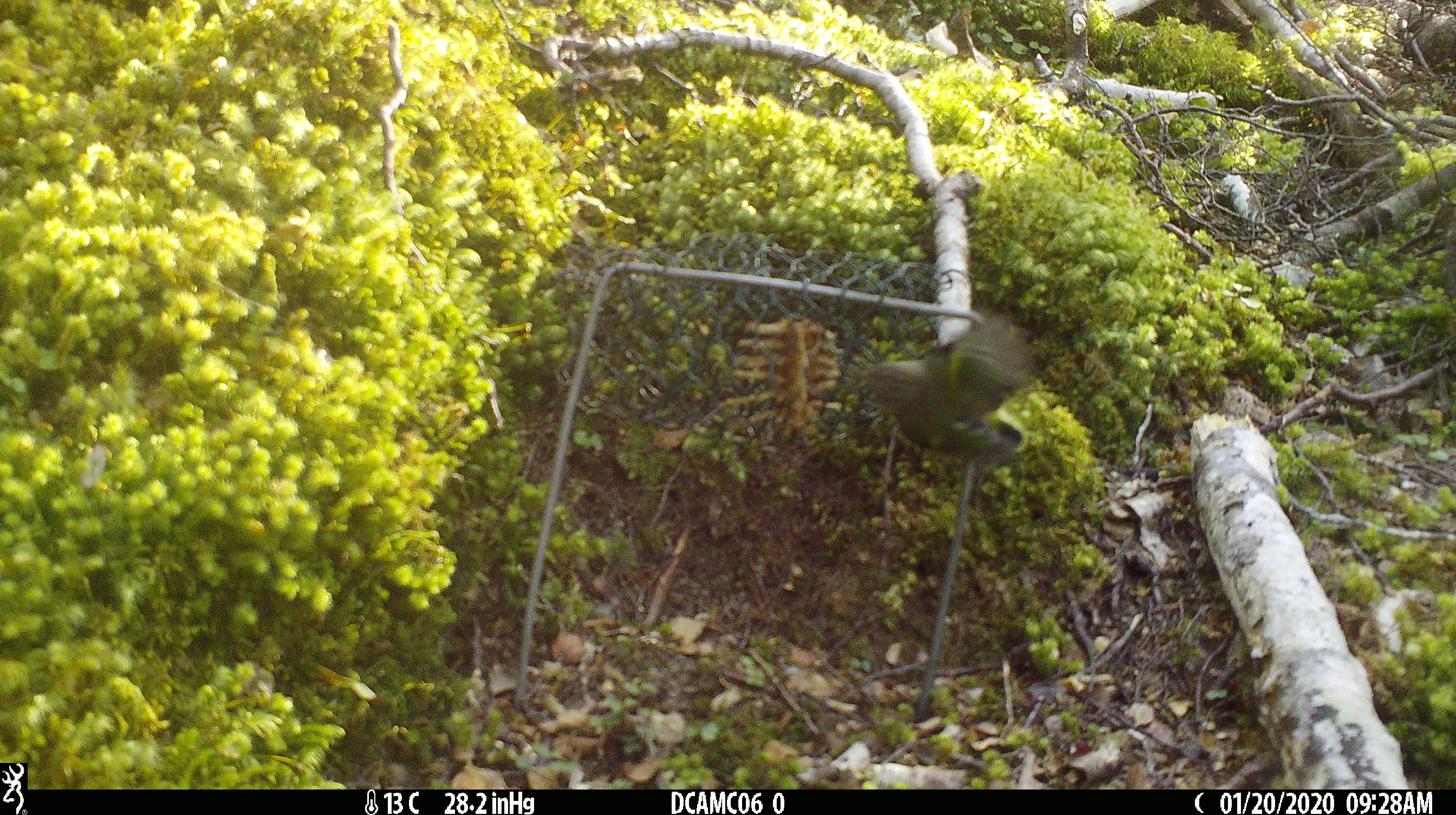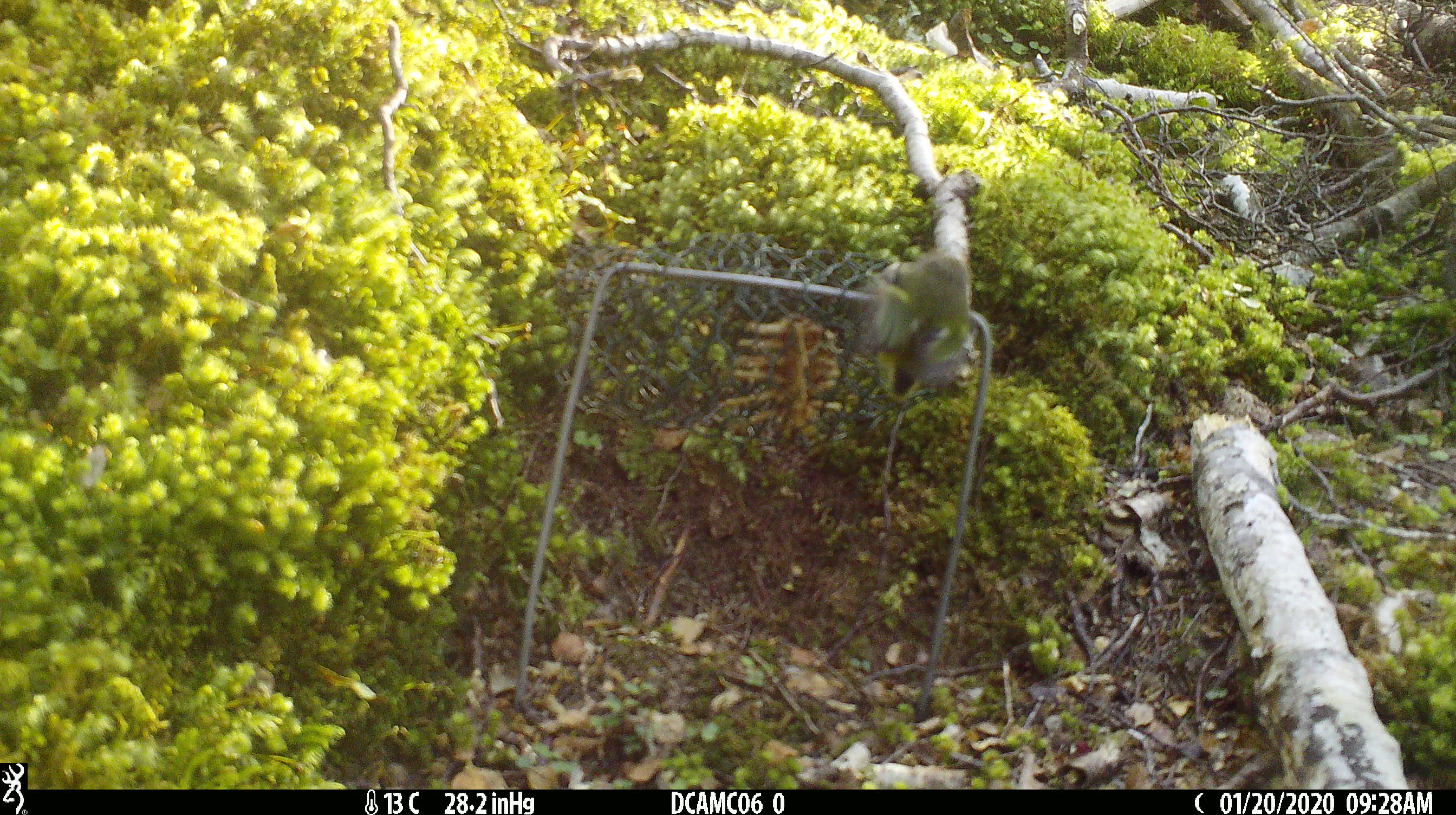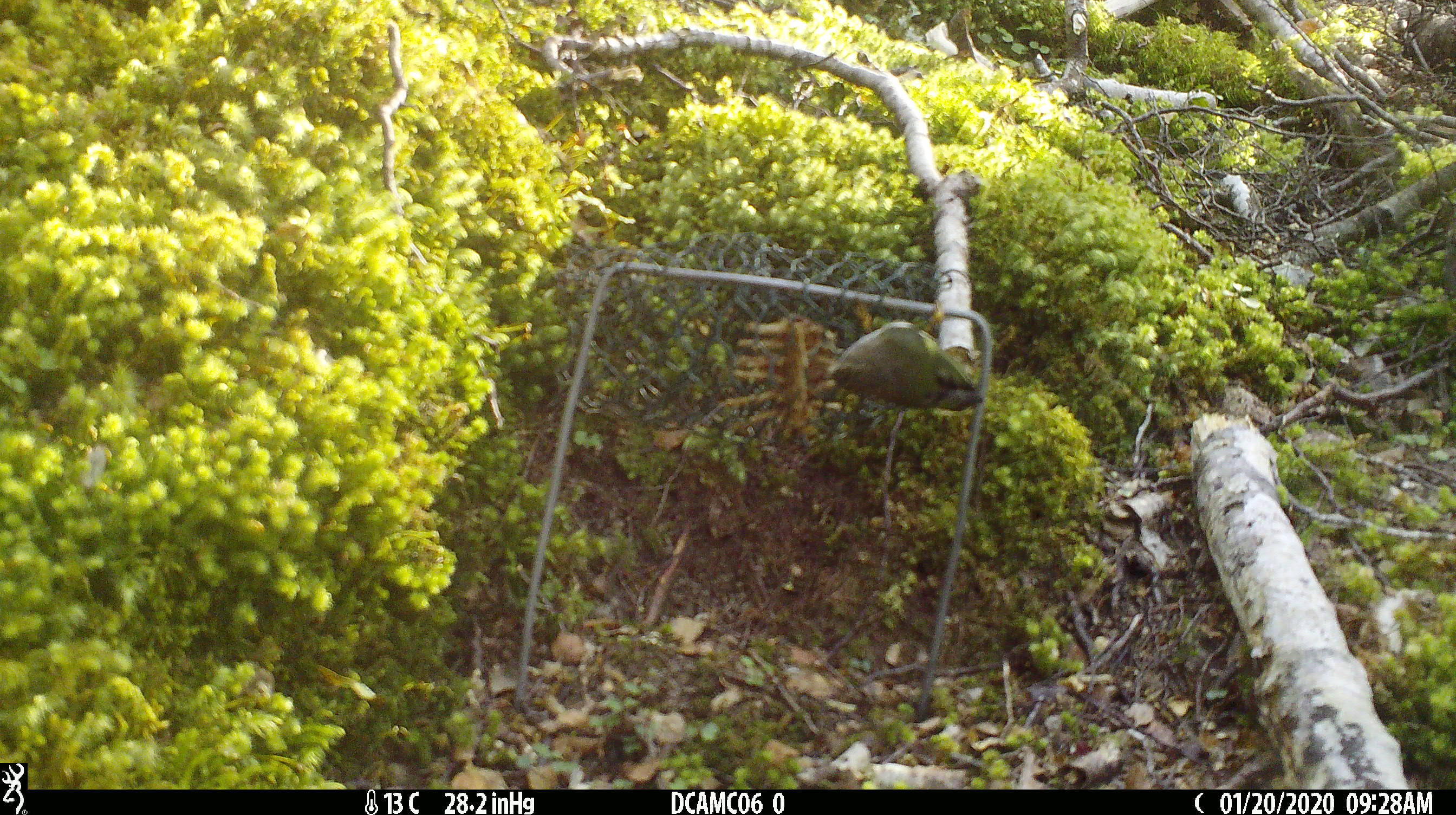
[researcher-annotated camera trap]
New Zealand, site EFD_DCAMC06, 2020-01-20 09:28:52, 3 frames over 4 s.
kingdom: Animalia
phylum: Chordata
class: Aves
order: Passeriformes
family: Acanthisittidae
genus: Acanthisitta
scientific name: Acanthisitta chloris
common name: rifleman